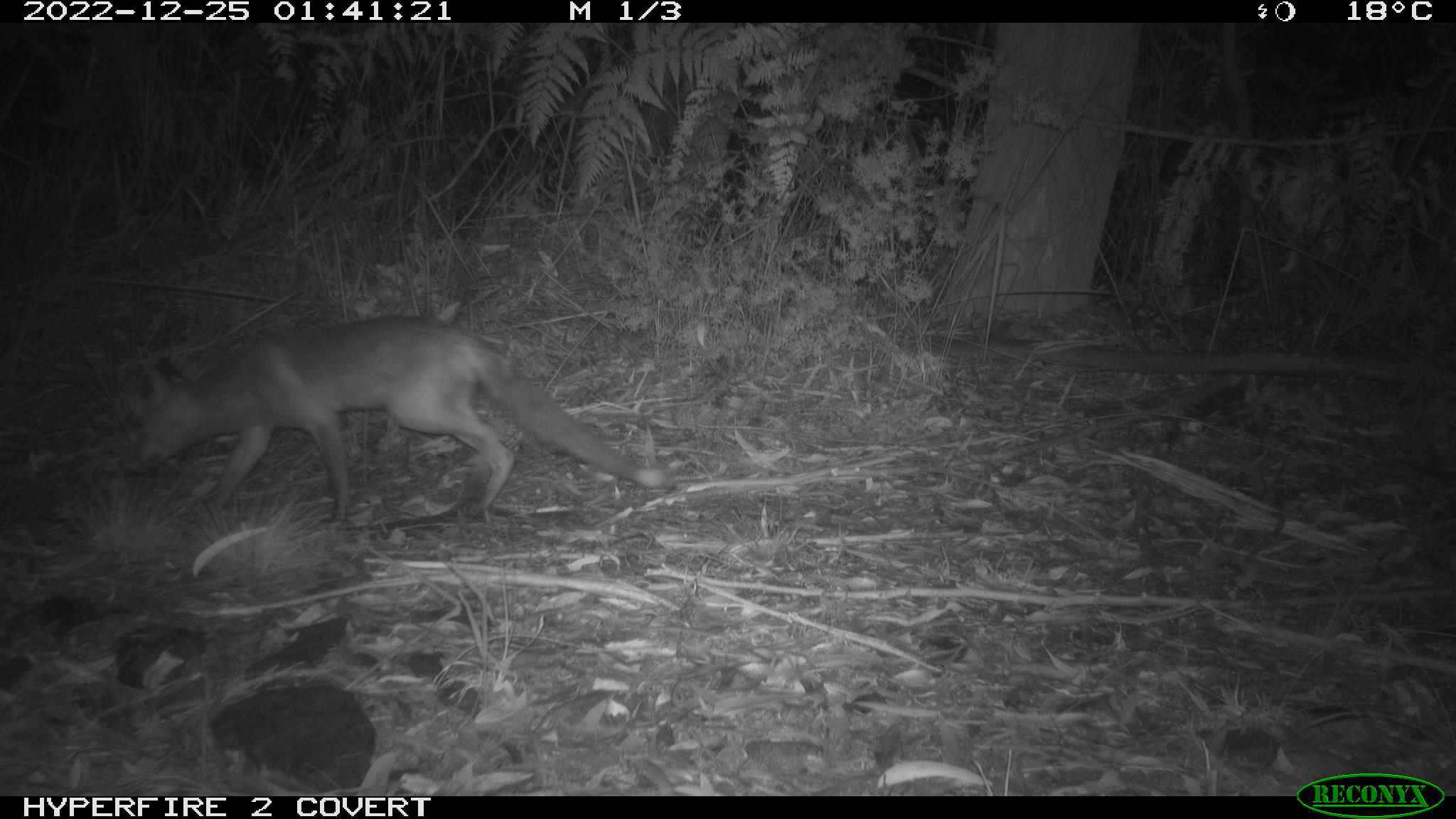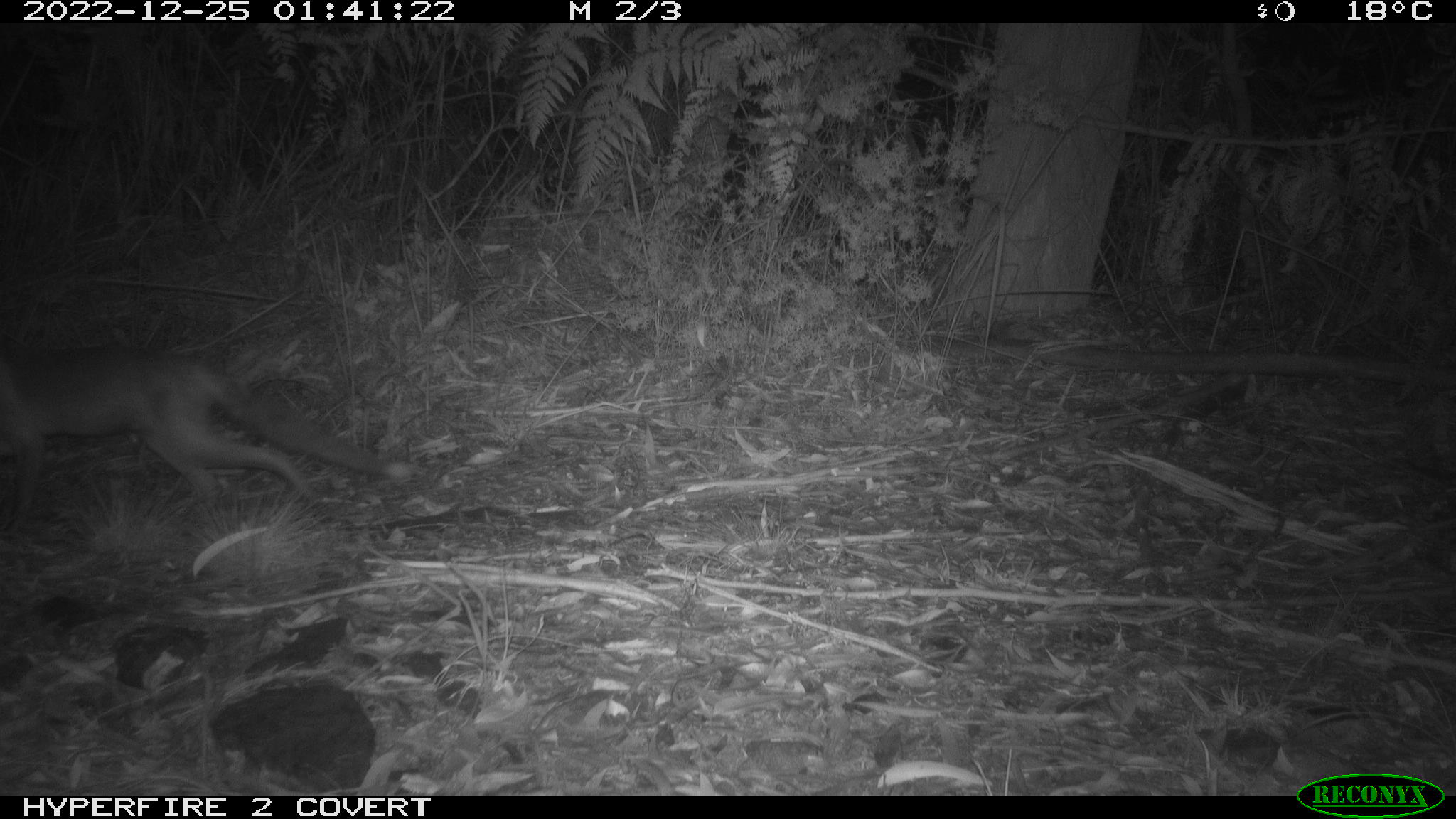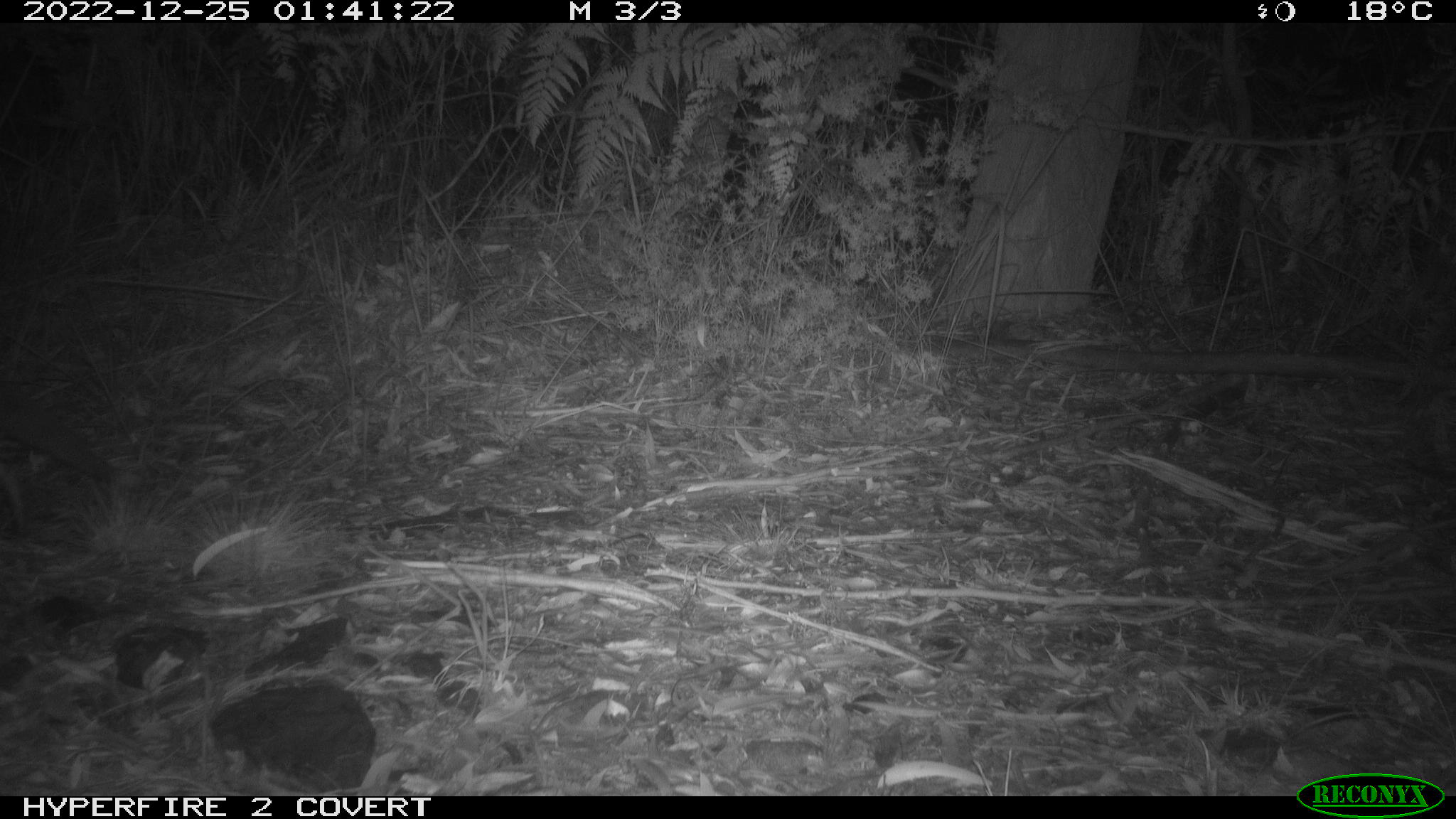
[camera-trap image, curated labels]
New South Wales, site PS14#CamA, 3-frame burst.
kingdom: Animalia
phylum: Chordata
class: Mammalia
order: Carnivora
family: Canidae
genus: Vulpes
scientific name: Vulpes vulpes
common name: red fox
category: fox